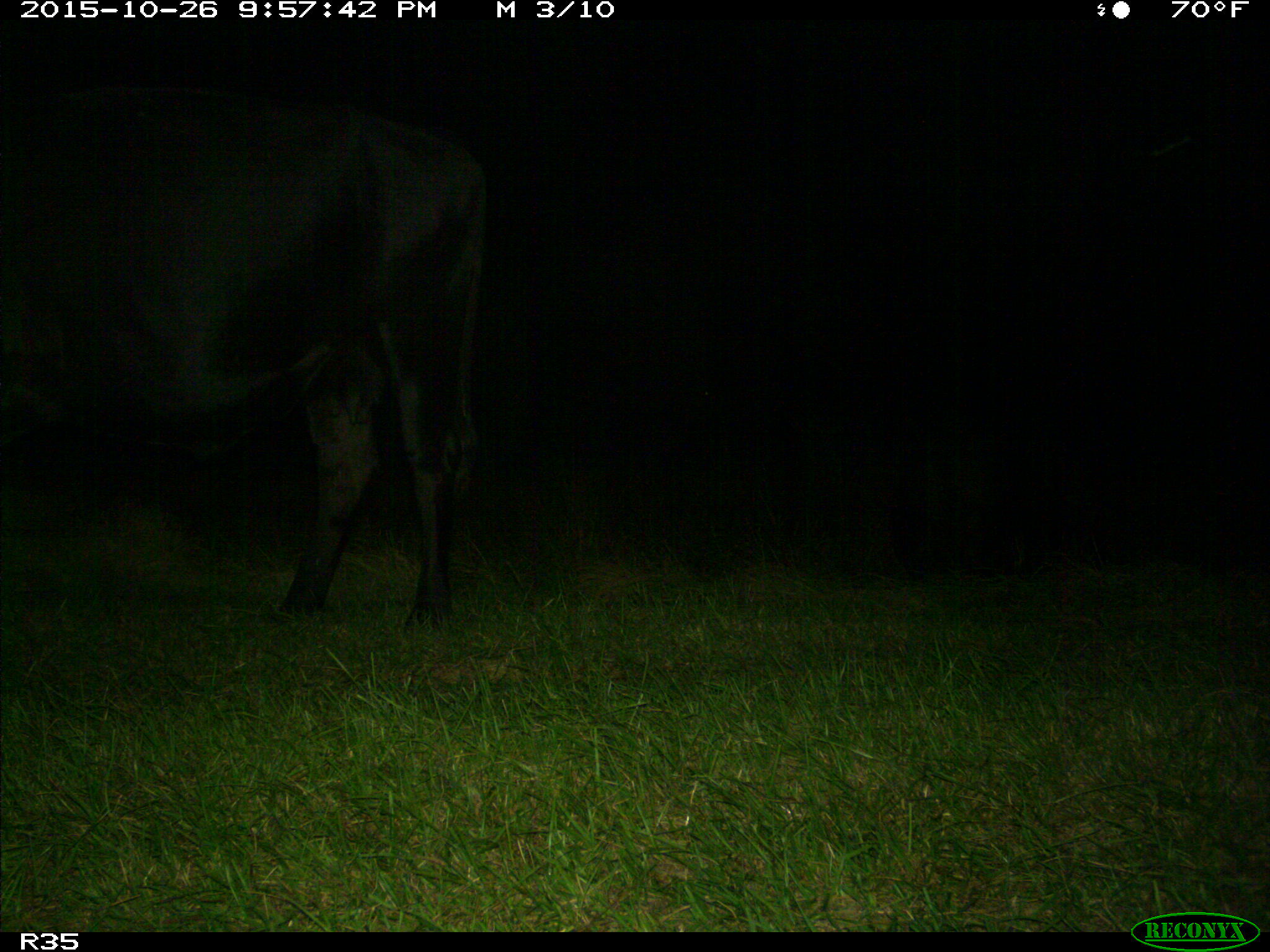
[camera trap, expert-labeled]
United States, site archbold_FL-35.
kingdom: Animalia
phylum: Chordata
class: Mammalia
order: Artiodactyla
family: Bovidae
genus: Bos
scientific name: Bos taurus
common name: domestic cow